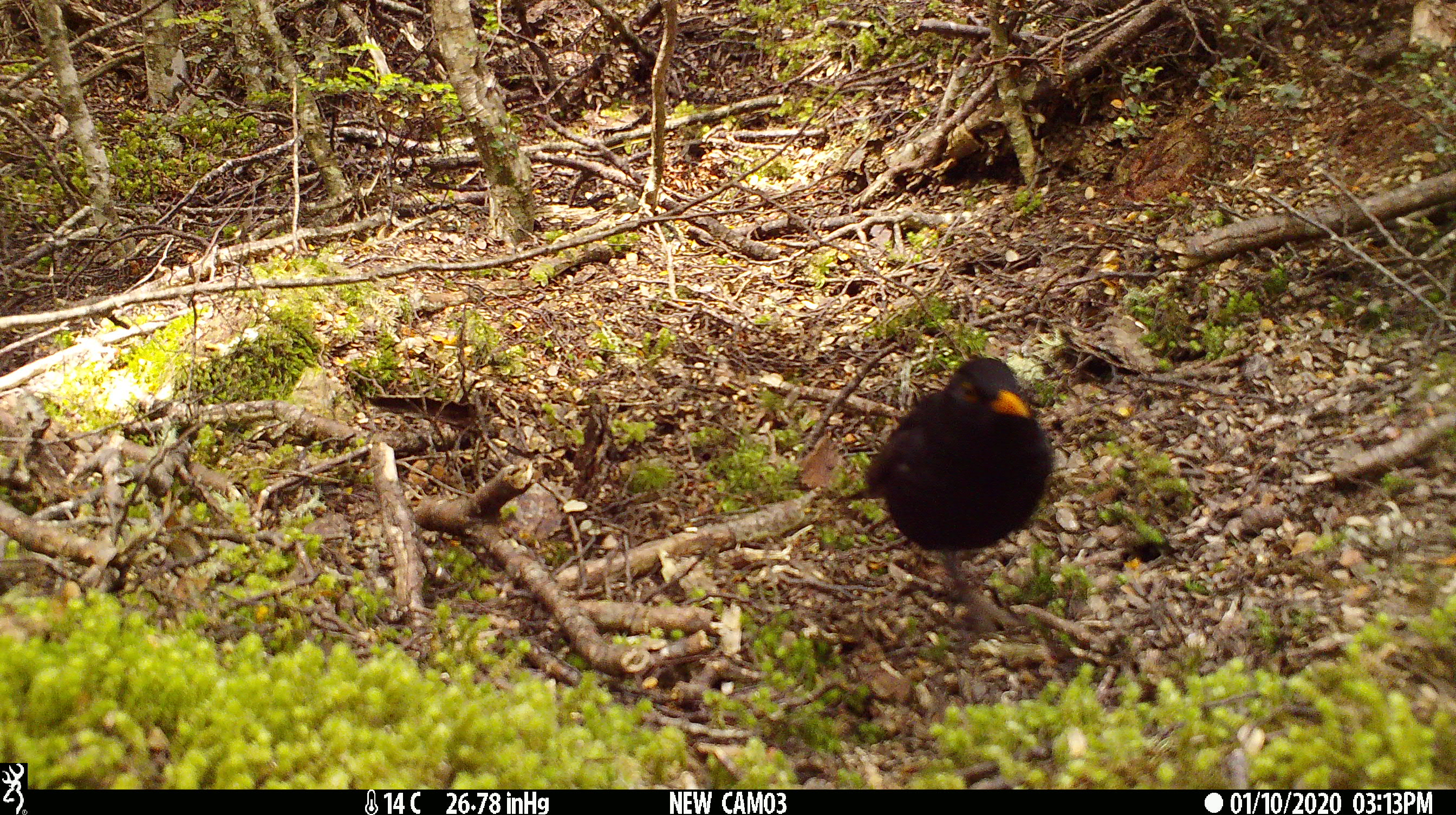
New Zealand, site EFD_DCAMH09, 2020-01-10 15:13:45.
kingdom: Animalia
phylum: Chordata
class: Aves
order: Passeriformes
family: Turdidae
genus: Turdus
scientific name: Turdus merula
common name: eurasian blackbird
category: blackbird